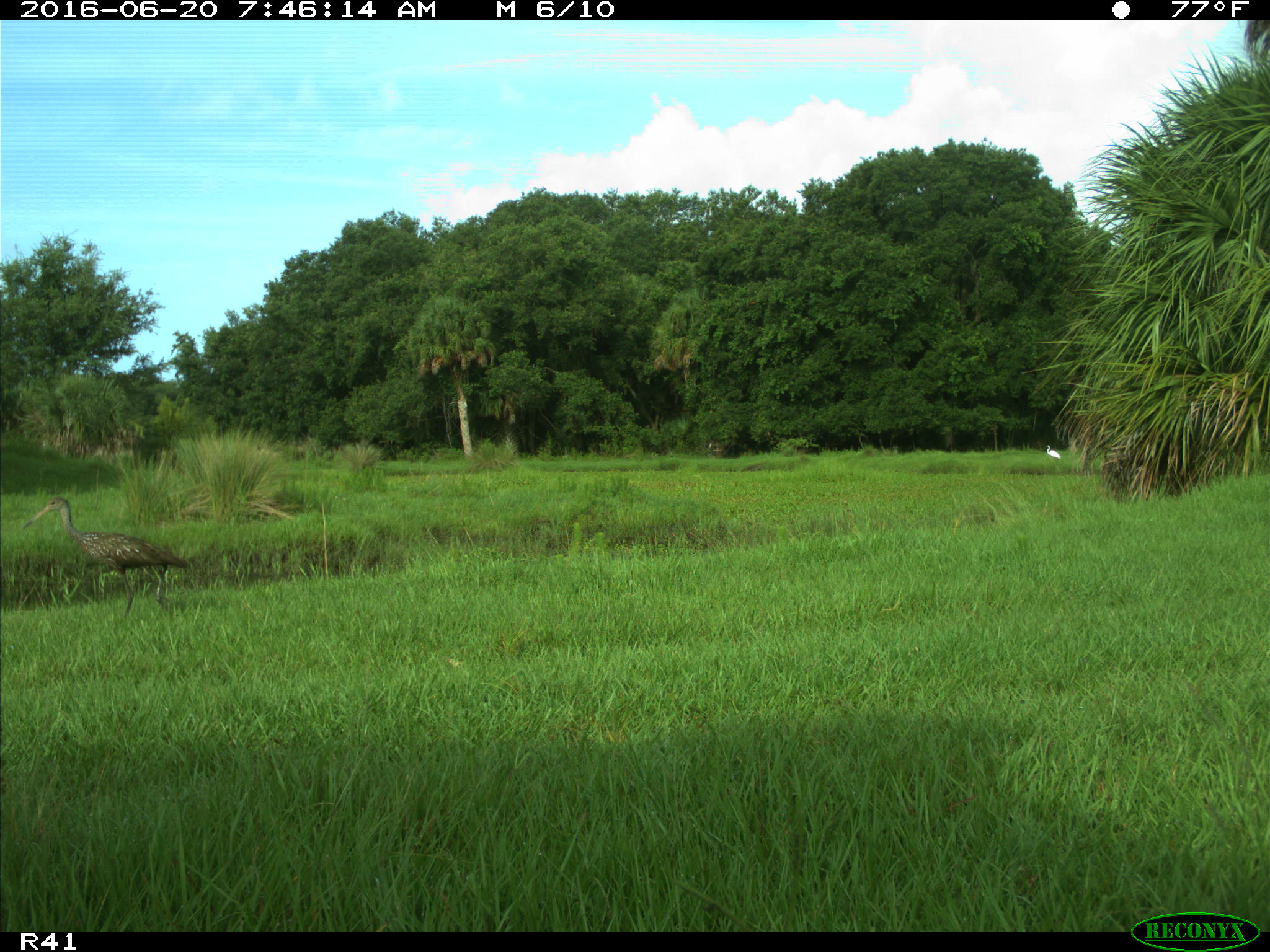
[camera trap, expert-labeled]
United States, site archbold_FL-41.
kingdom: Animalia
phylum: Chordata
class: Aves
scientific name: Aves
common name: birds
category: unidentified bird